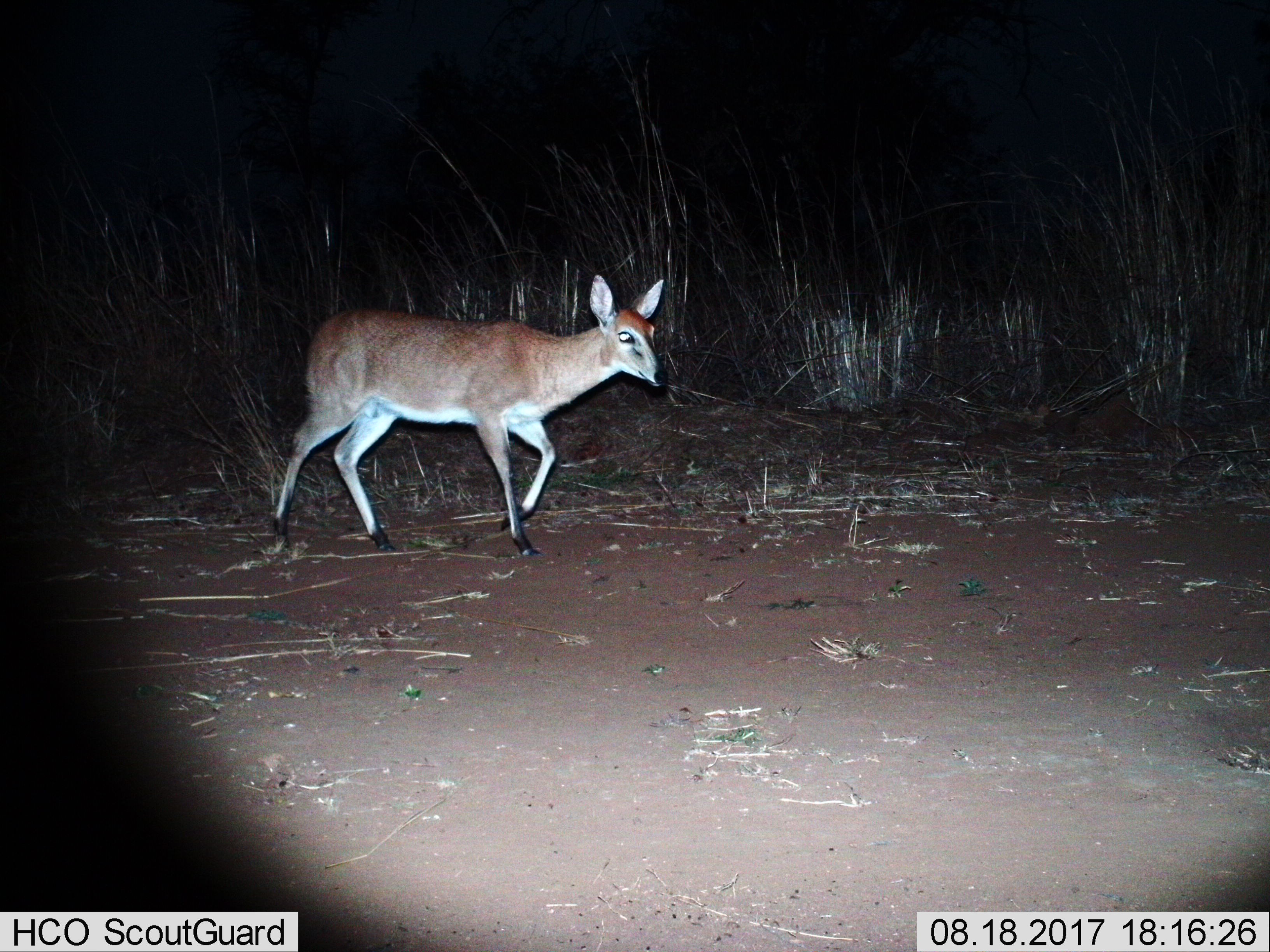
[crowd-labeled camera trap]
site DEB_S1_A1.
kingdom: Animalia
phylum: Chordata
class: Mammalia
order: Artiodactyla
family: Bovidae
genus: Sylvicapra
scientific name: Sylvicapra grimmia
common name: common duiker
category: duikercommongrey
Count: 1.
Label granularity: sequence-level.